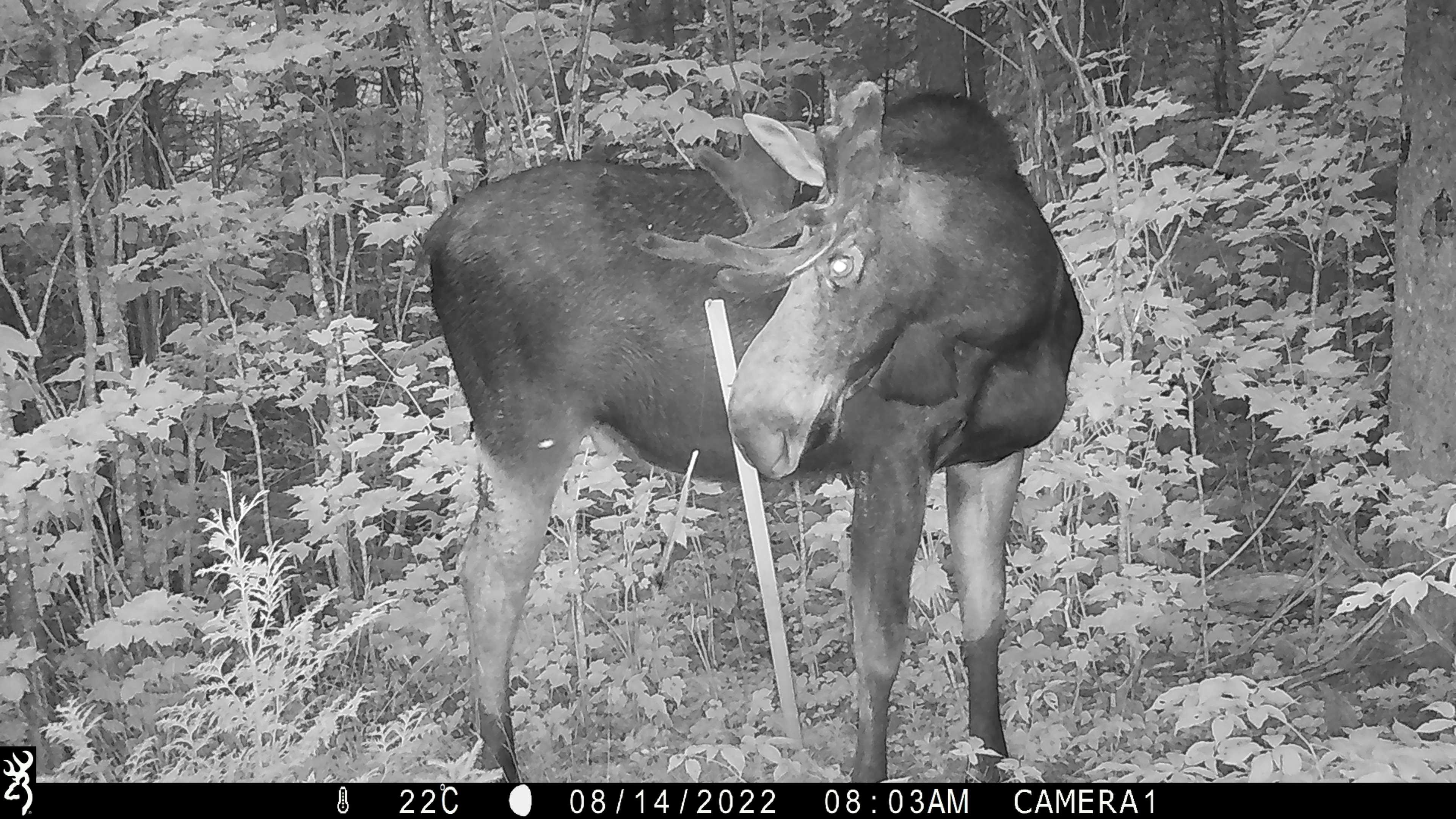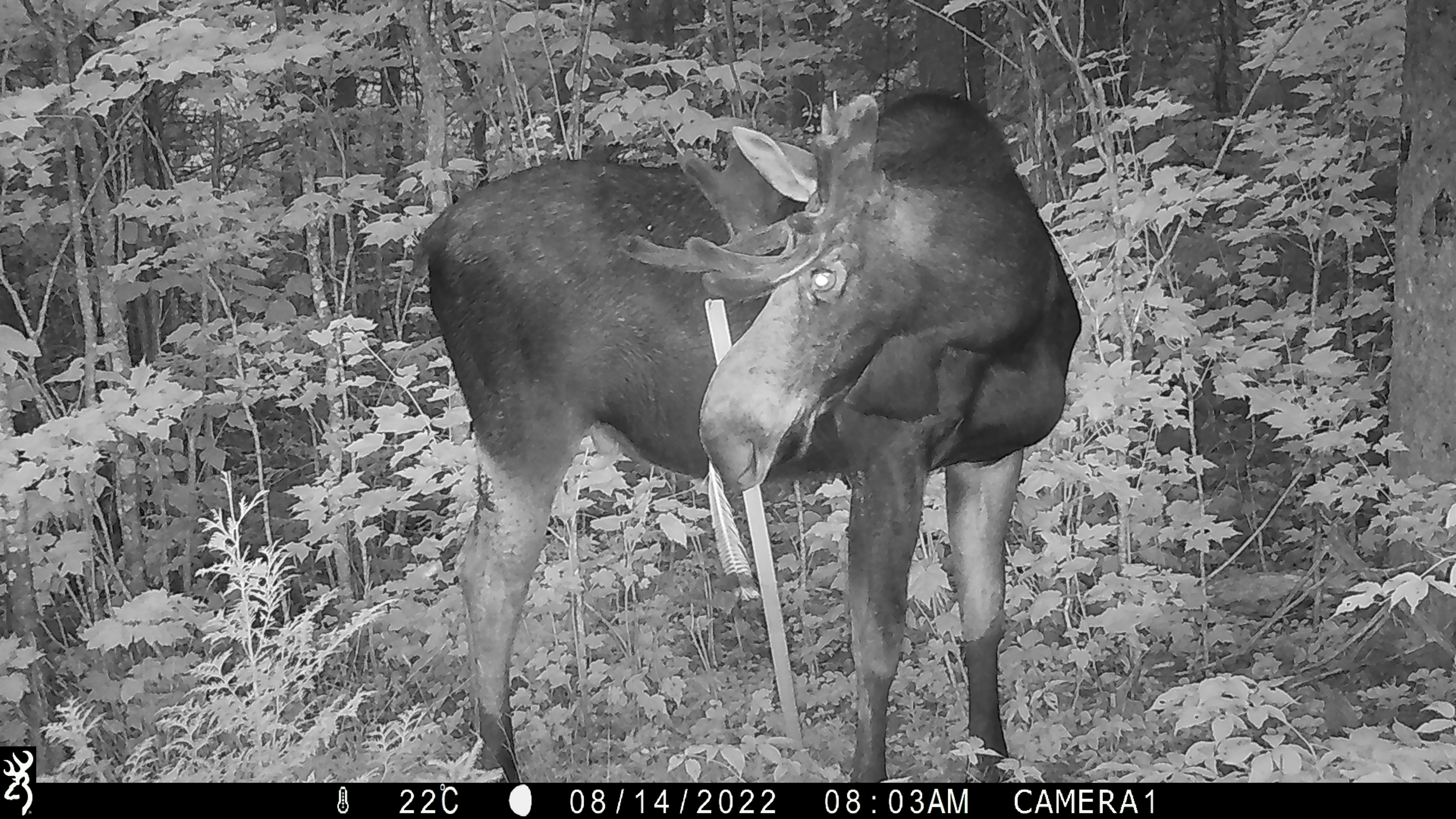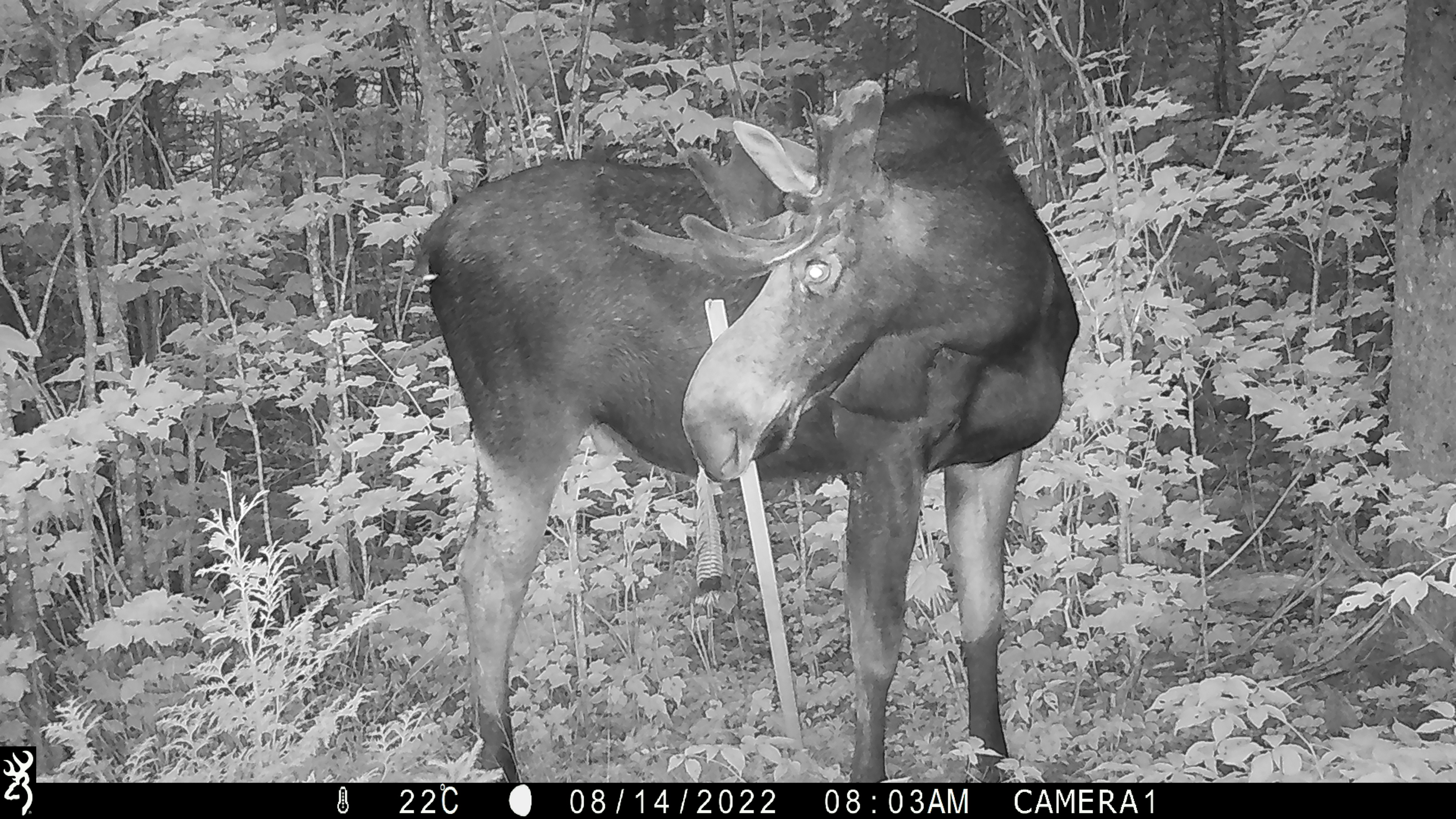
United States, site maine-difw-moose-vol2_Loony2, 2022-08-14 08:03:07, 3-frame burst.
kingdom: Animalia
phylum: Chordata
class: Mammalia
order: Artiodactyla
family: Cervidae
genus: Alces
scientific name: Alces alces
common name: moose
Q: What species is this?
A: Moose (Alces alces).